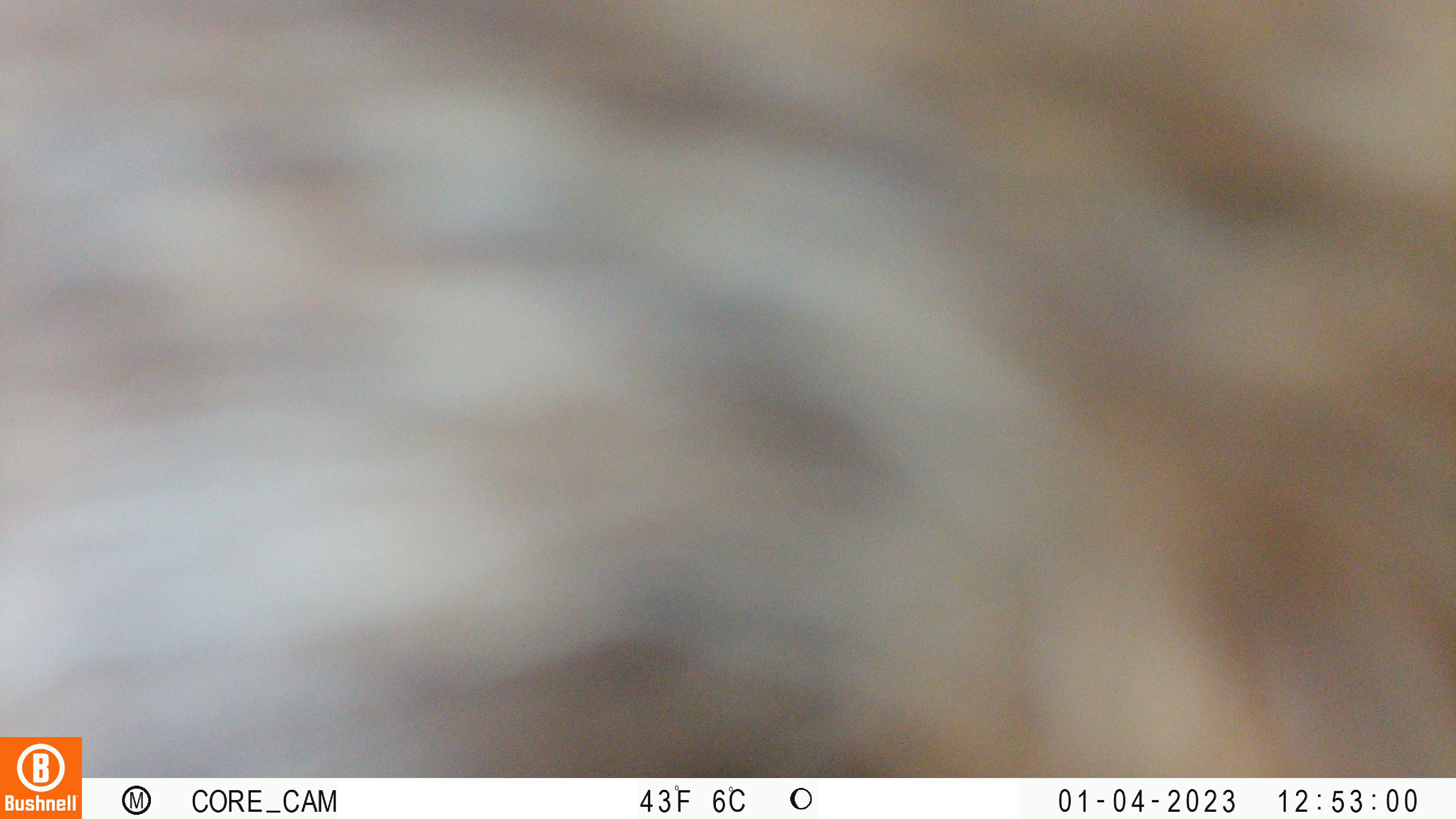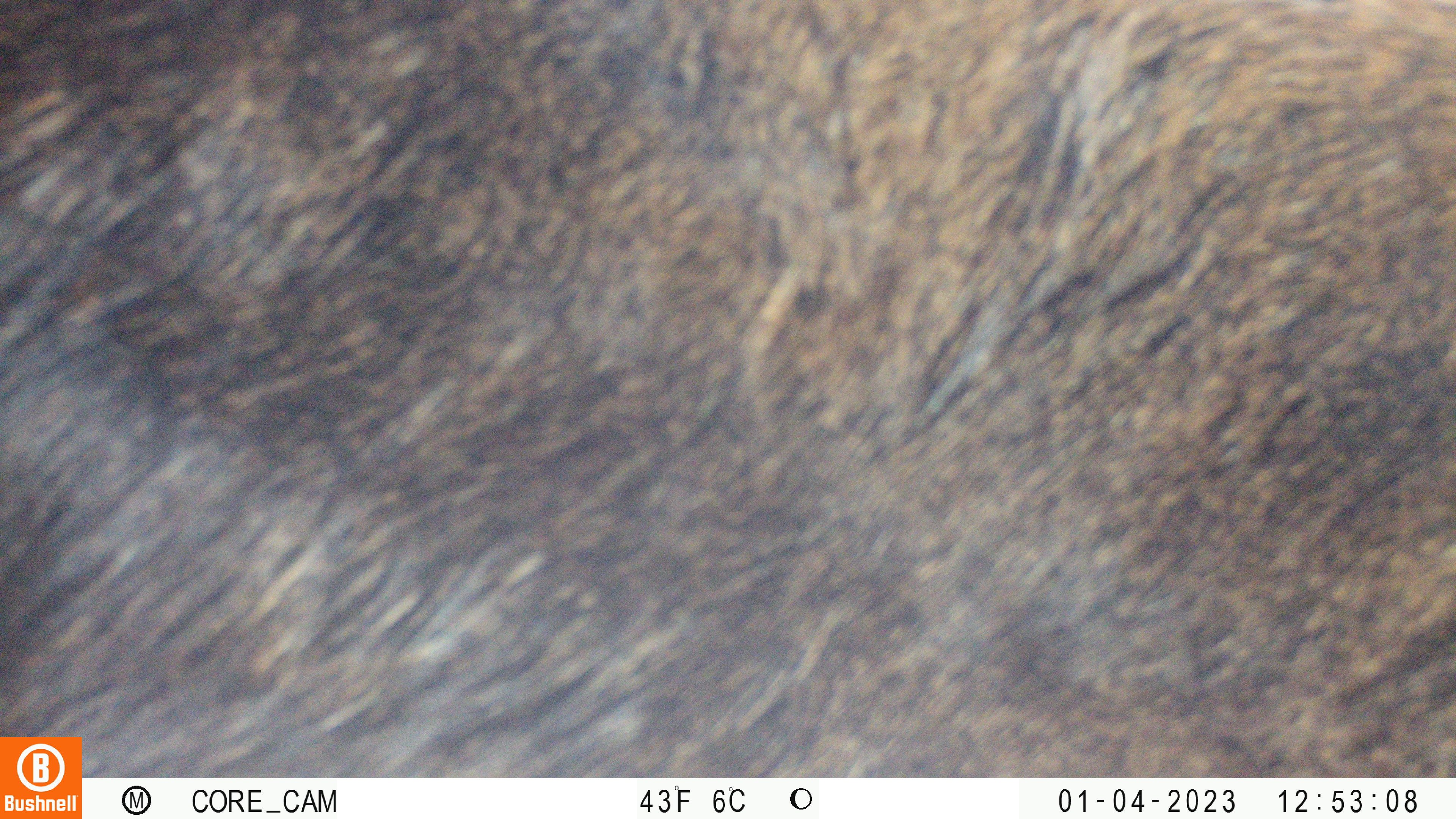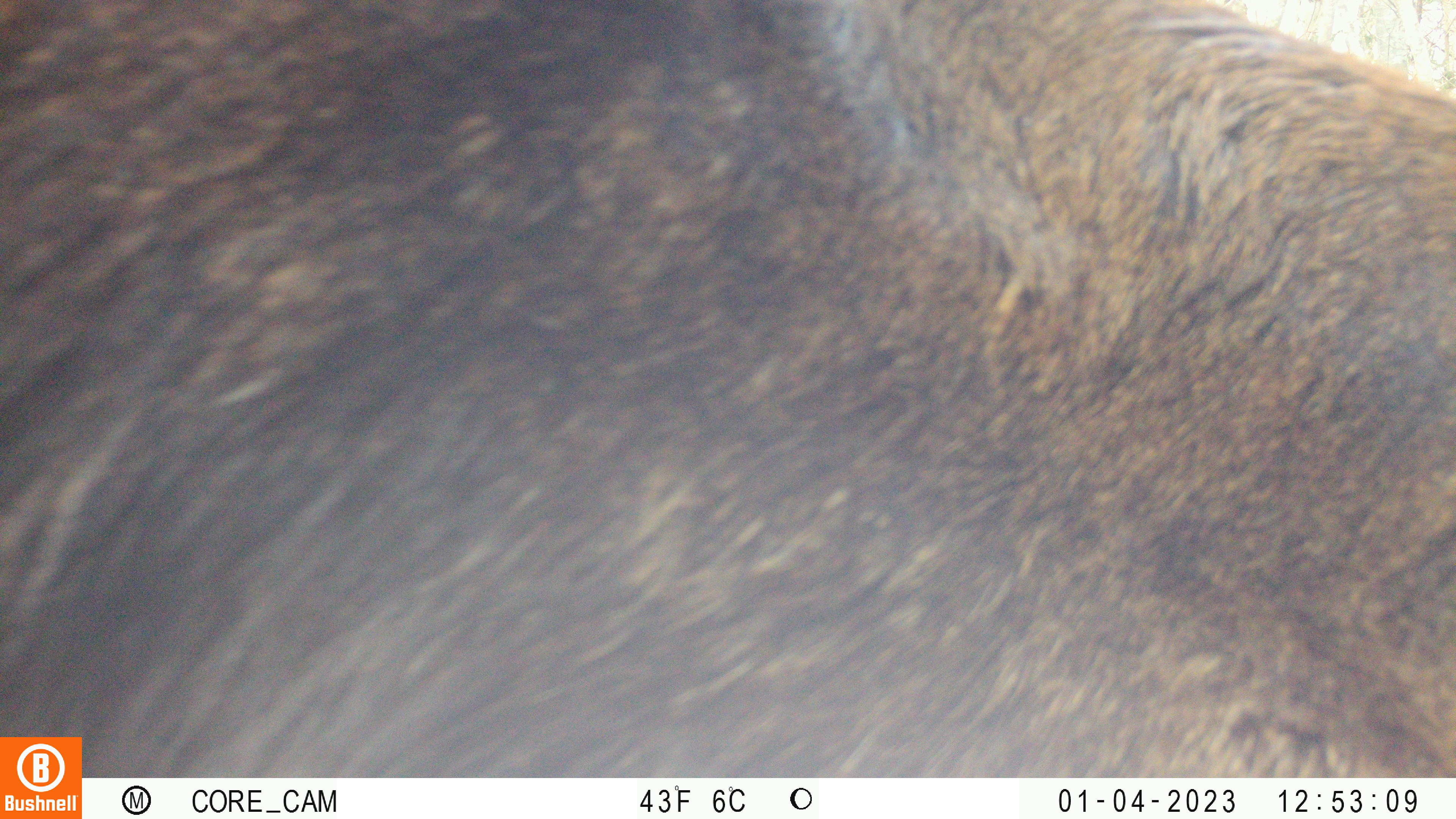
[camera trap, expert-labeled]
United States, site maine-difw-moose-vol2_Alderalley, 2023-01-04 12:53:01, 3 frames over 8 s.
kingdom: Animalia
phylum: Chordata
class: Mammalia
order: Artiodactyla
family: Cervidae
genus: Alces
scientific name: Alces alces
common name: moose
Moose (Alces alces).